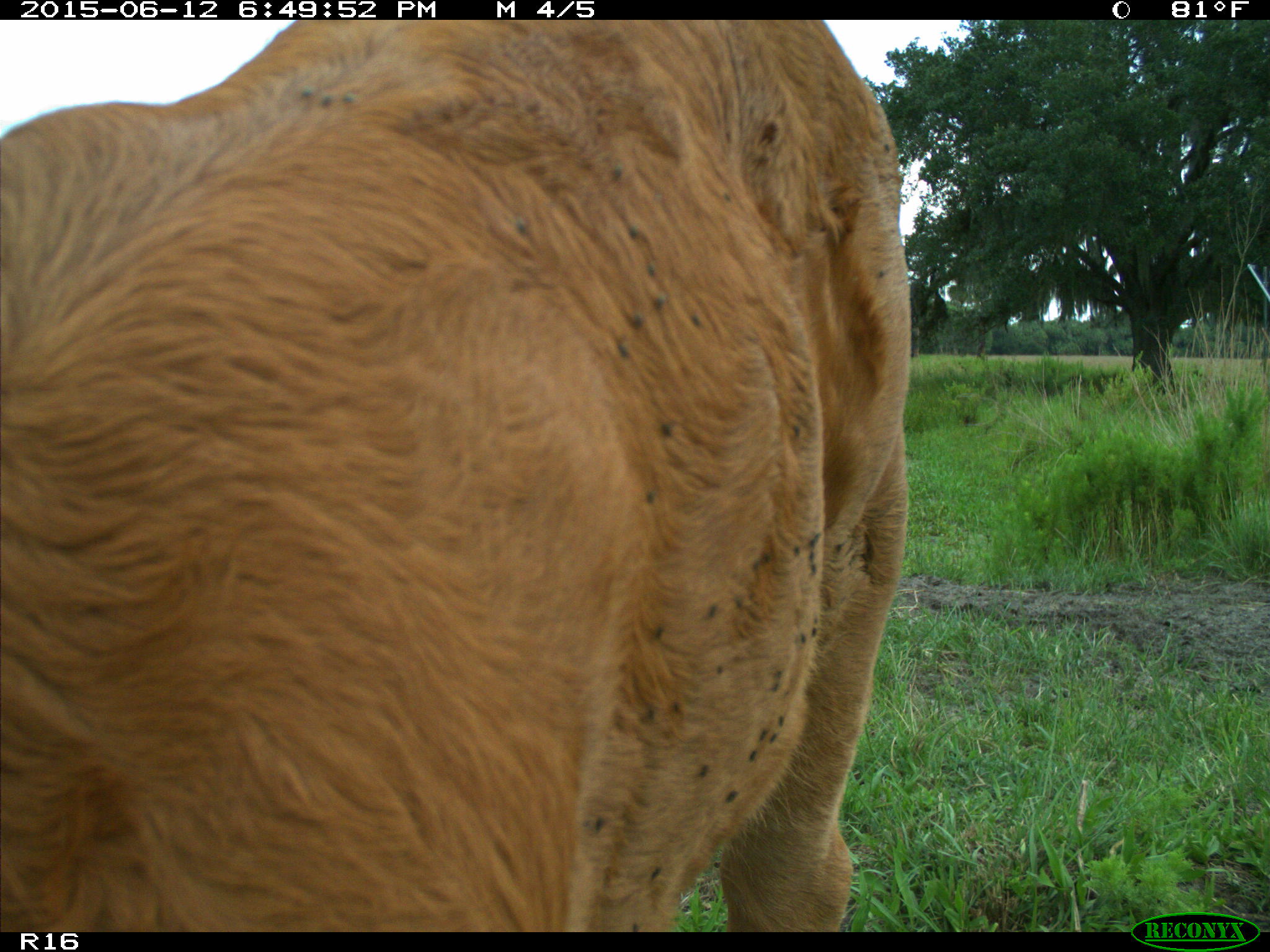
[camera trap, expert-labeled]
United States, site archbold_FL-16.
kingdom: Animalia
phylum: Chordata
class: Mammalia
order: Artiodactyla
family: Bovidae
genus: Bos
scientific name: Bos taurus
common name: domestic cow